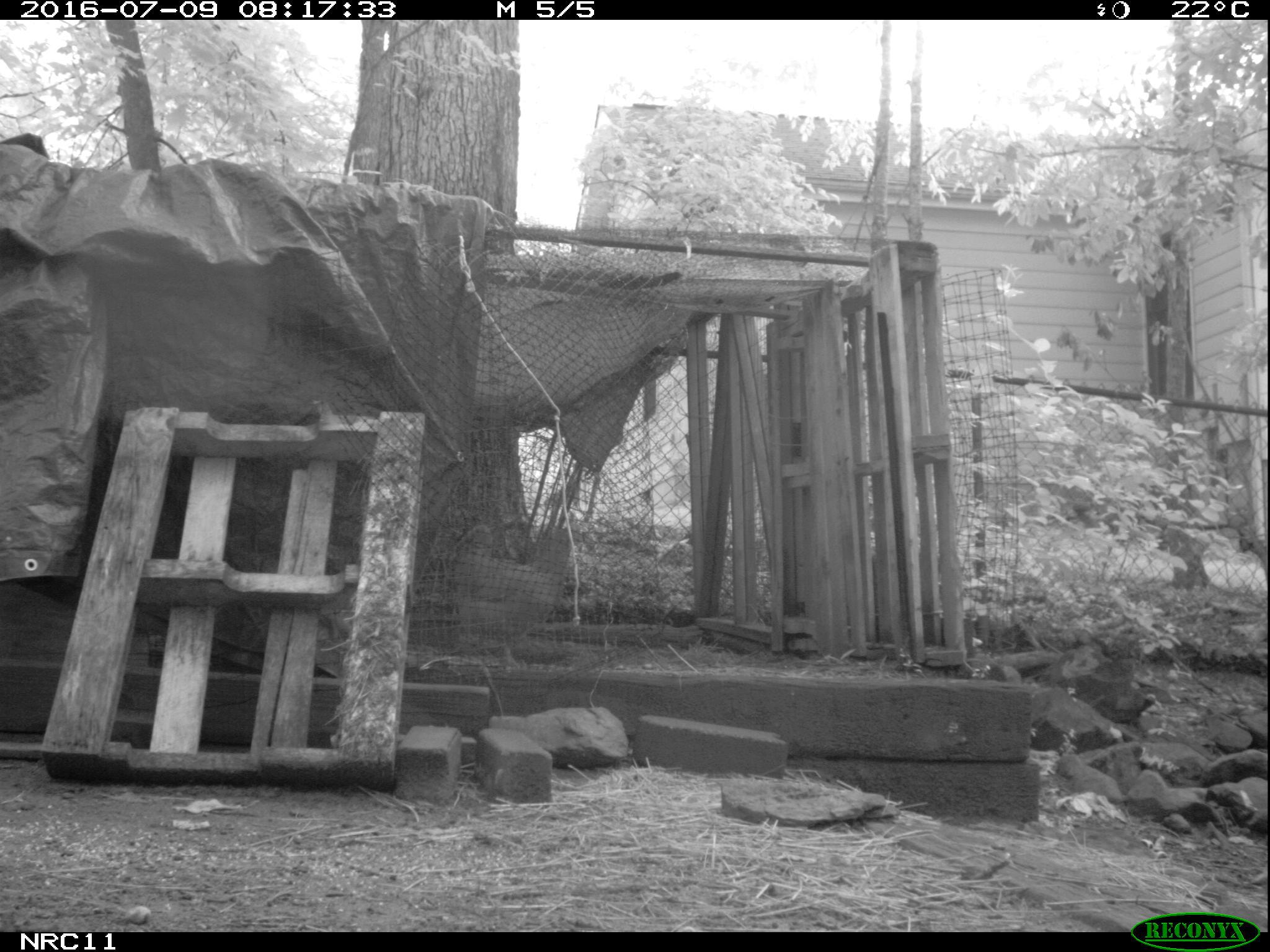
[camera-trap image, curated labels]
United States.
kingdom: Animalia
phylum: Chordata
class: Aves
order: Galliformes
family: Phasianidae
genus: Gallus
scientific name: Gallus gallus domesticus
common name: domestic chicken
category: Chicken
Chicken (domestic chicken) (Gallus gallus domesticus).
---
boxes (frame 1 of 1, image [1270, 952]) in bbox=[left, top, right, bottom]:
Chicken: bbox=[451, 507, 595, 651]